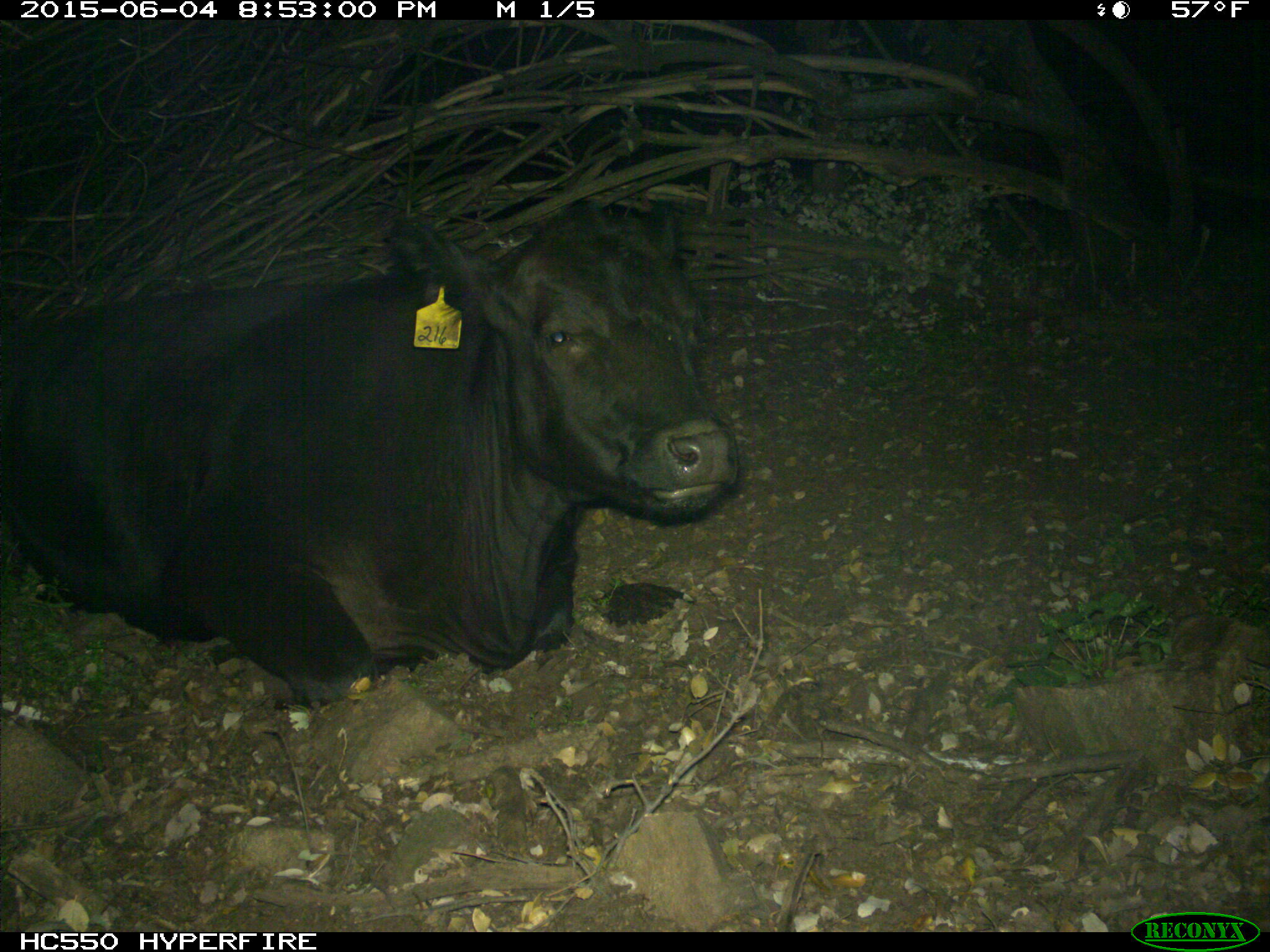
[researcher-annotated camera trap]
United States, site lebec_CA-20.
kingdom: Animalia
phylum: Chordata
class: Mammalia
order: Artiodactyla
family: Bovidae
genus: Bos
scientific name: Bos taurus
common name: domestic cow